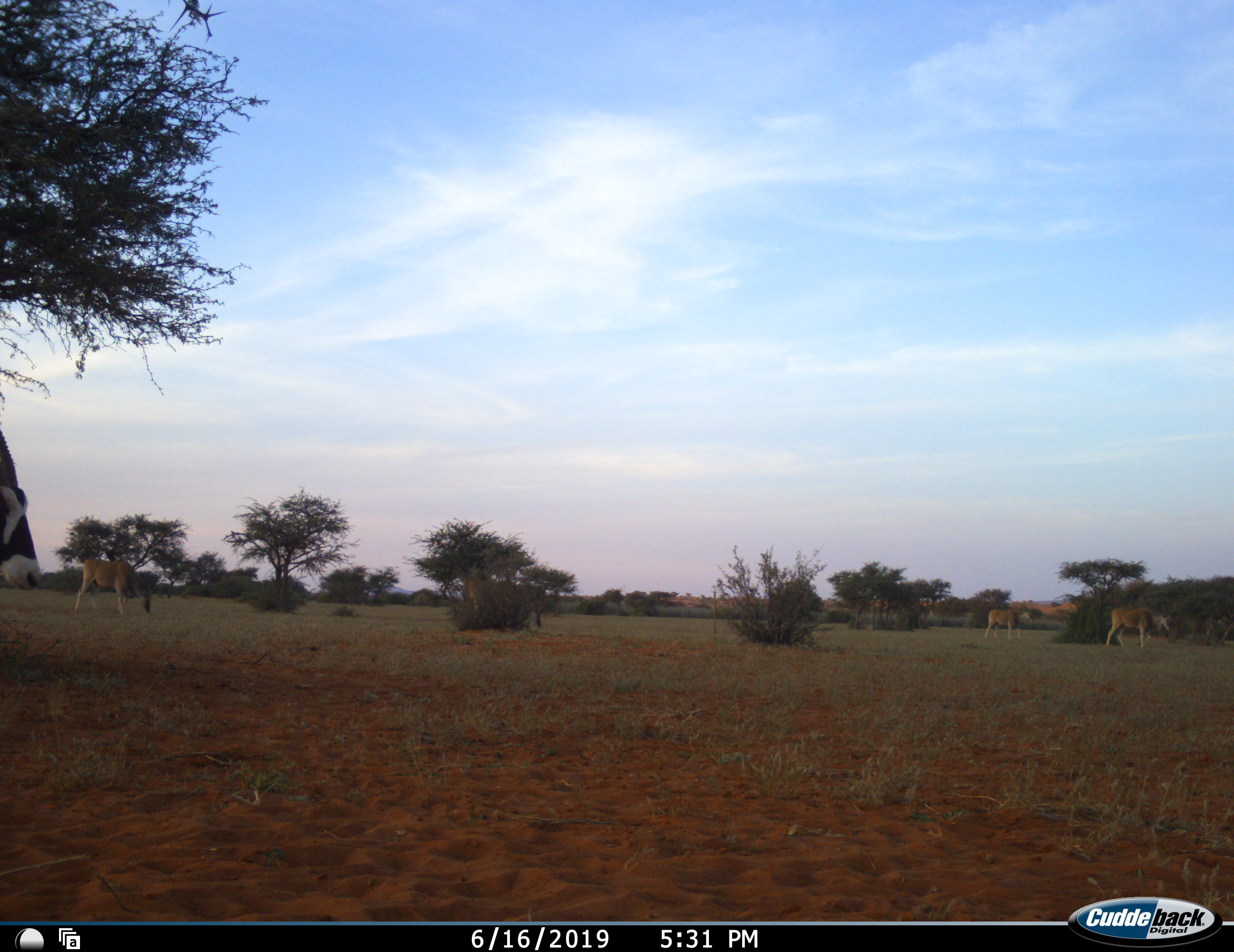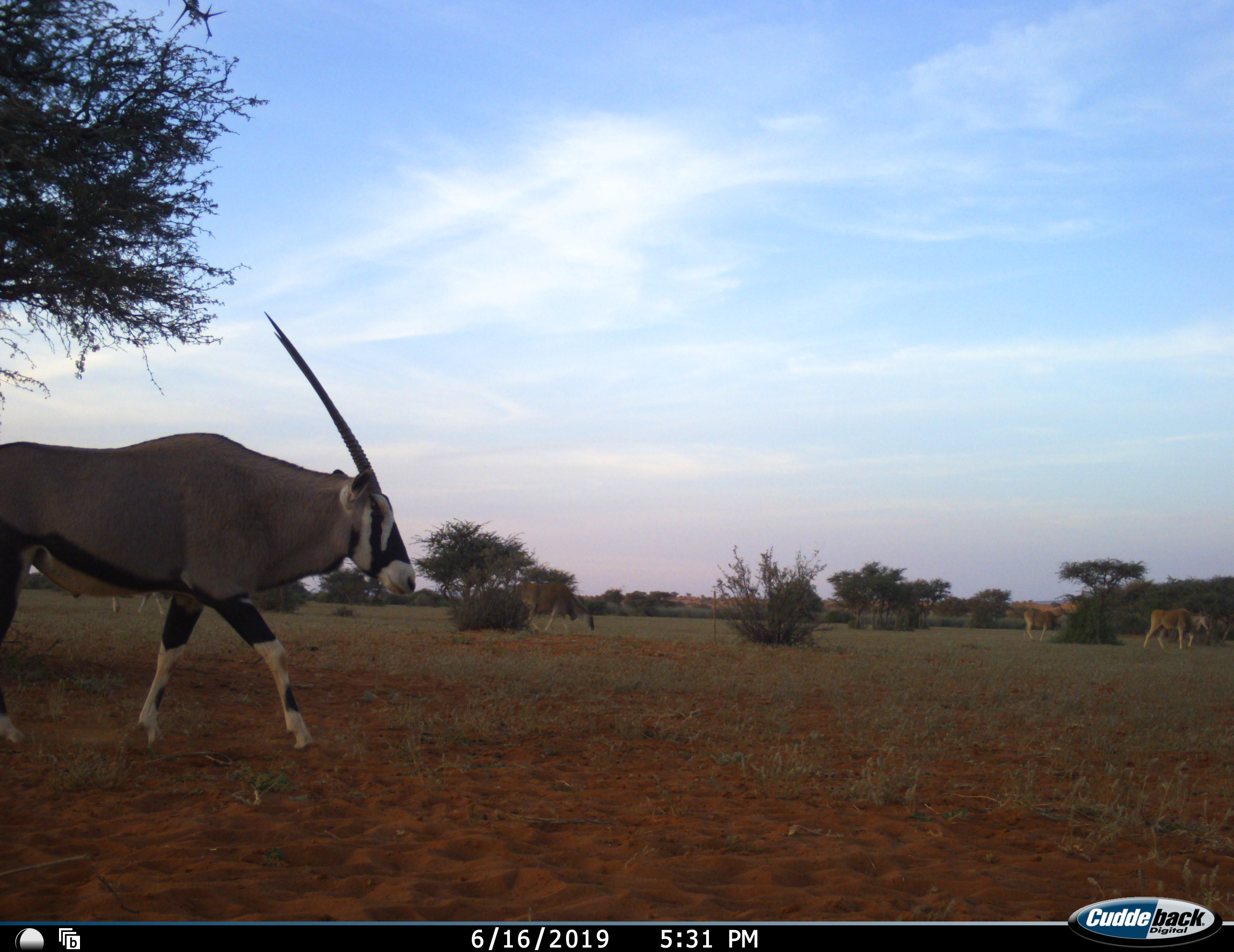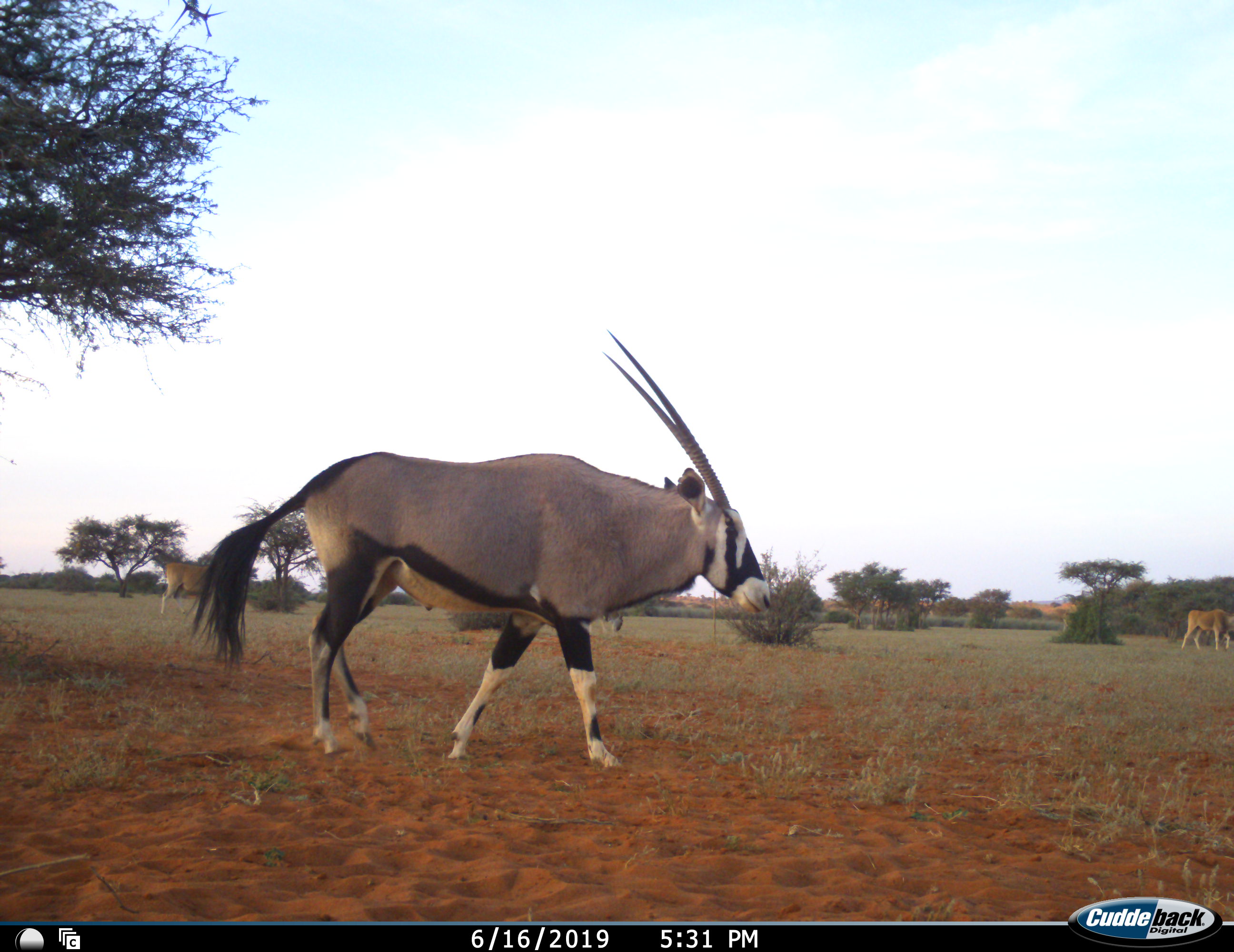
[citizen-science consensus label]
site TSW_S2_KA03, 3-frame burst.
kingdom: Animalia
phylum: Chordata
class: Mammalia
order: Artiodactyla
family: Bovidae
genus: Tragelaphus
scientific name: Tragelaphus oryx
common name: eland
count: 3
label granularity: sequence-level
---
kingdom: Animalia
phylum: Chordata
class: Mammalia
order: Artiodactyla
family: Bovidae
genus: Oryx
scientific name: Oryx gazella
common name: gemsbok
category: oryx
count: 1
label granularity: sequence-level